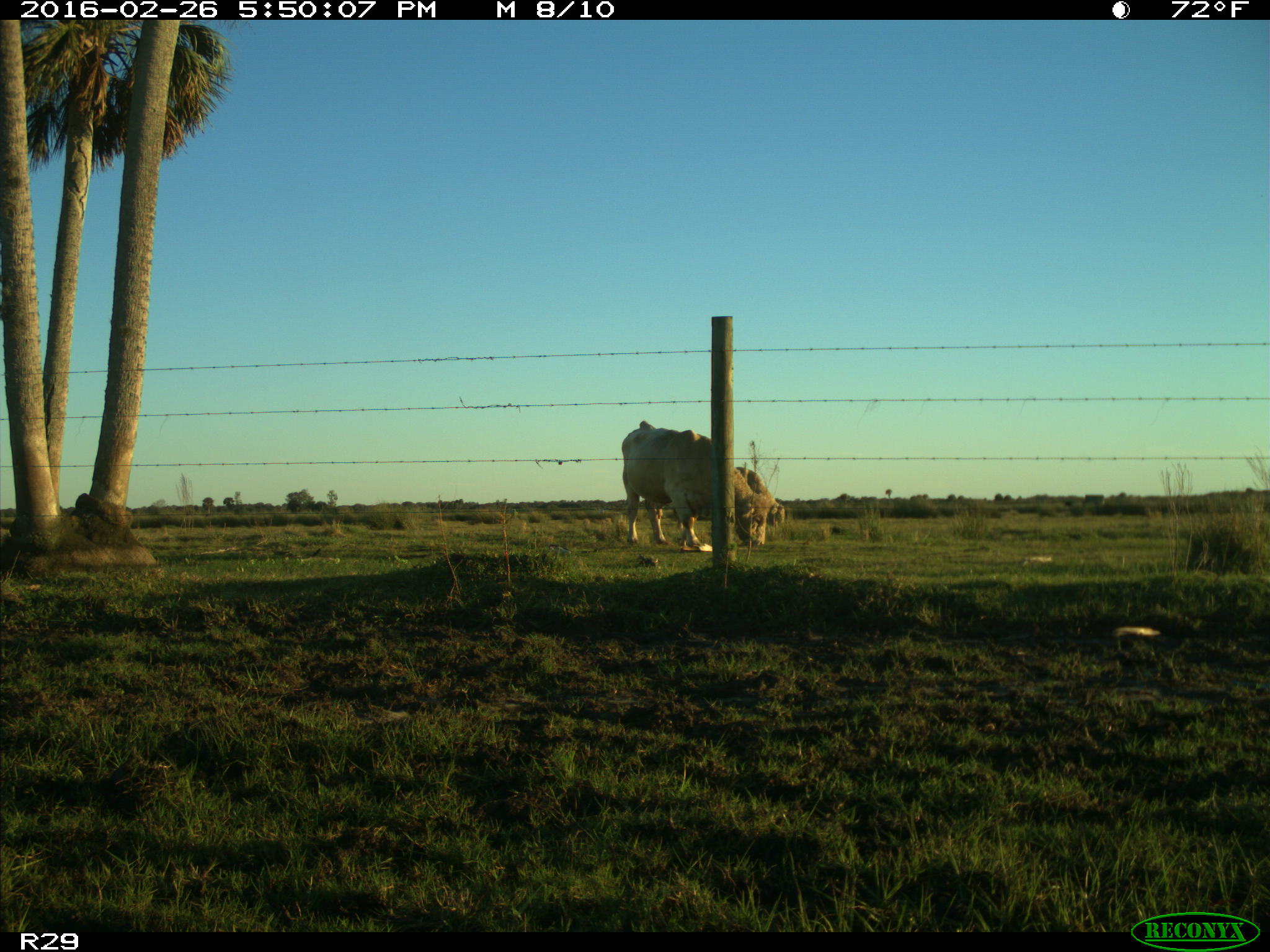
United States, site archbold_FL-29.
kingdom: Animalia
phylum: Chordata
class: Mammalia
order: Artiodactyla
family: Bovidae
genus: Bos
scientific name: Bos taurus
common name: domestic cow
Bos taurus (domestic cow).